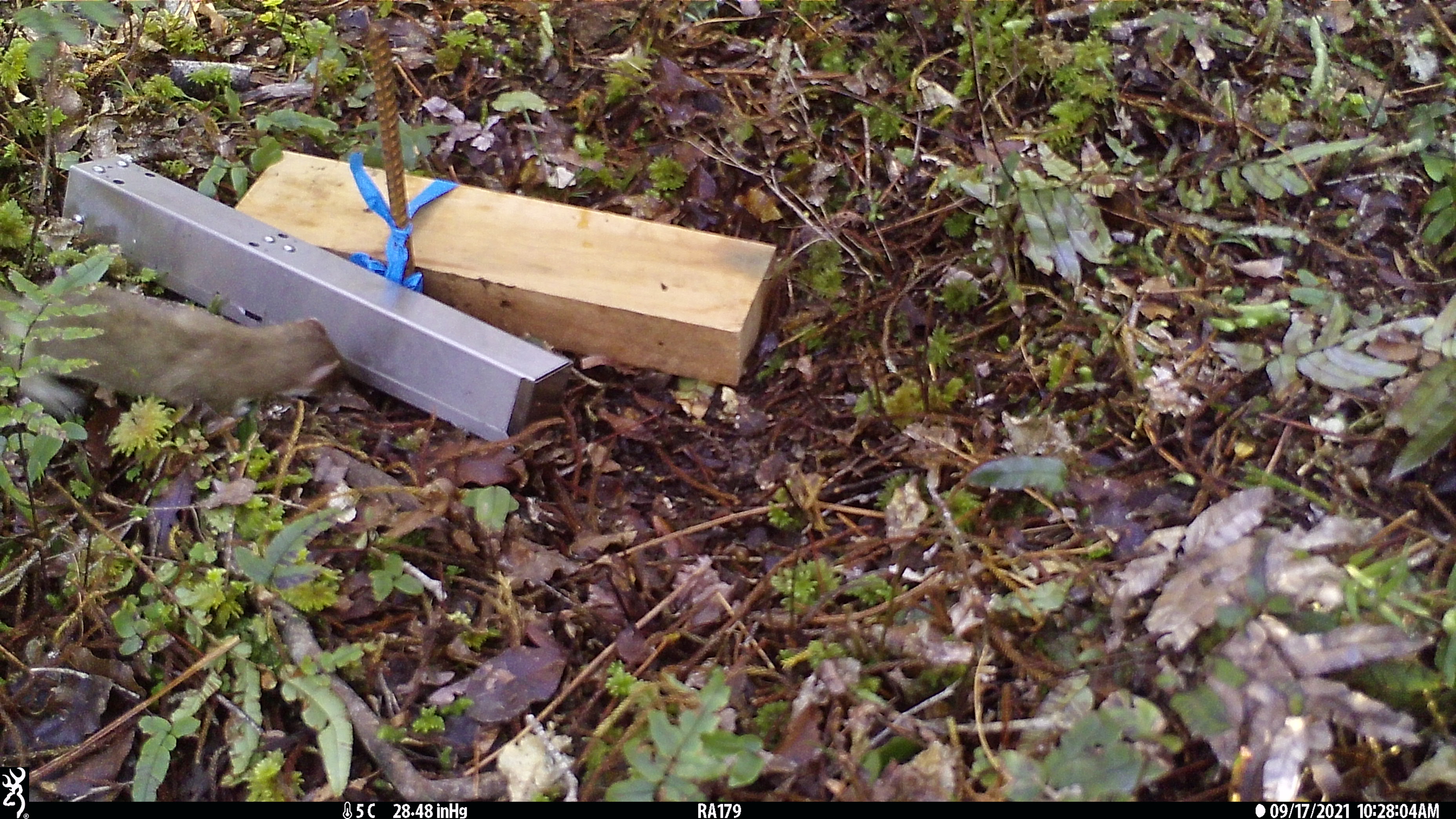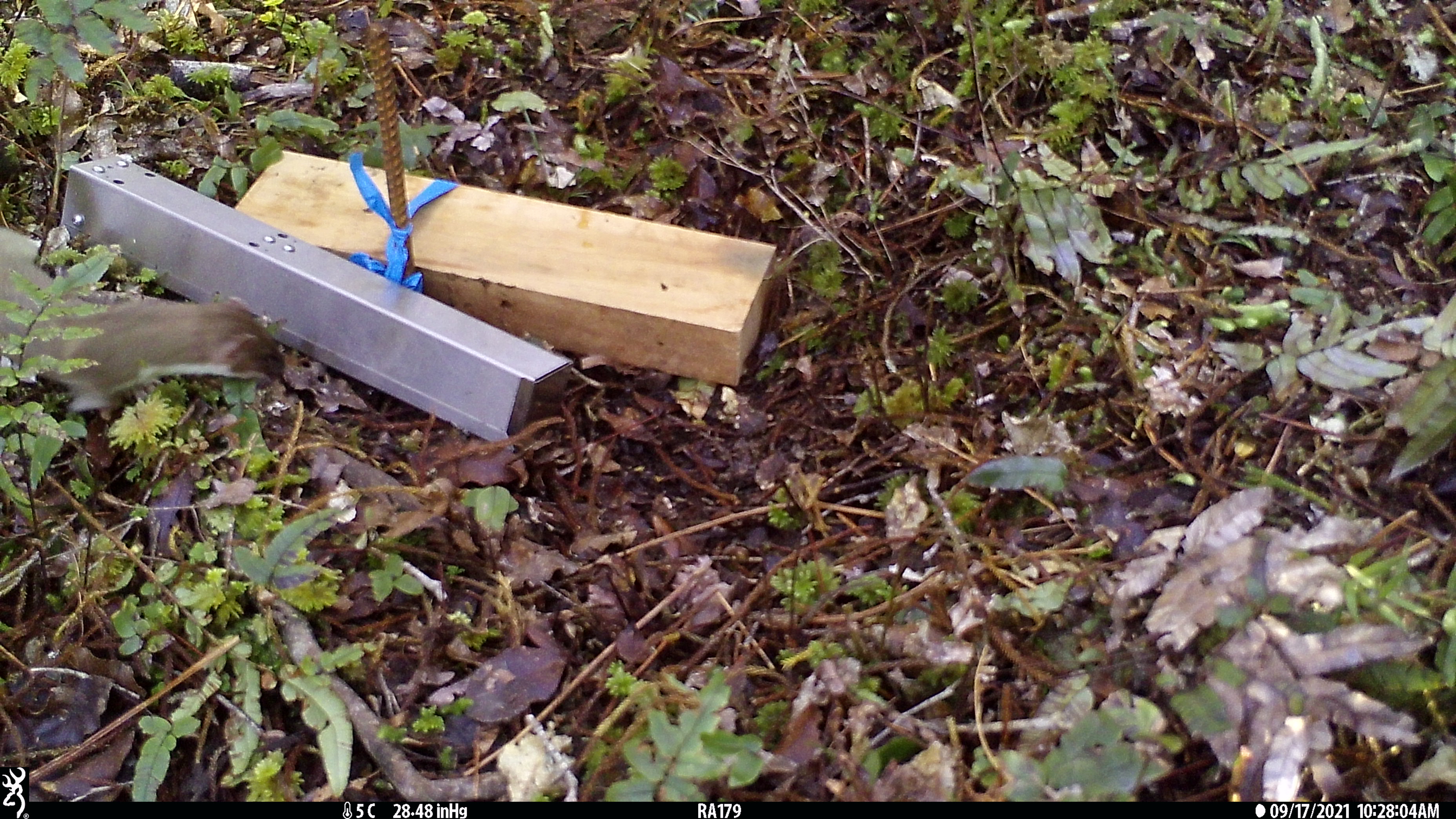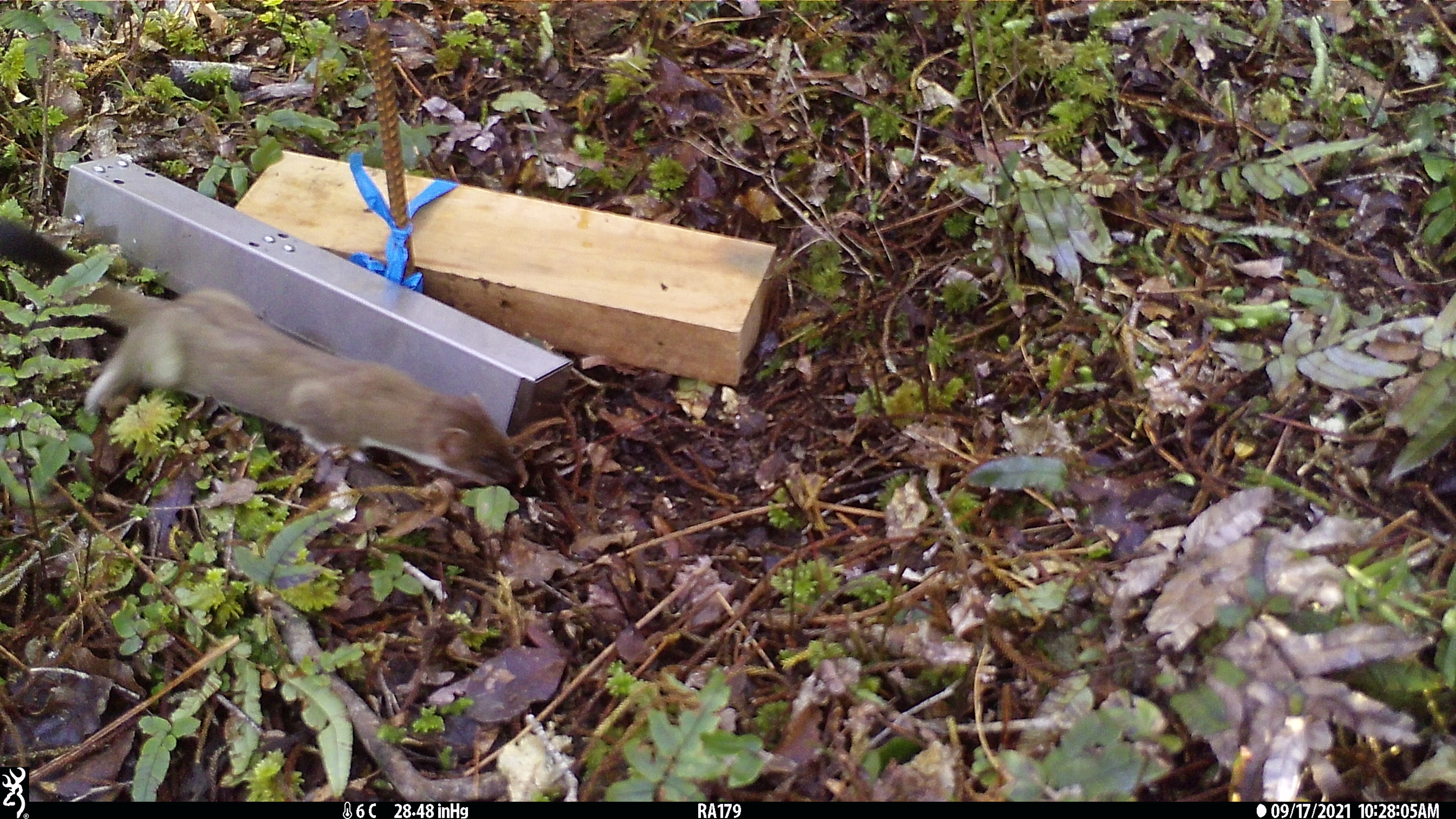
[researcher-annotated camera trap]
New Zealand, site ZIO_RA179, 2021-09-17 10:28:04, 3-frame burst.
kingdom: Animalia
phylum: Chordata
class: Mammalia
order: Carnivora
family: Mustelidae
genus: Mustela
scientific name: Mustela erminea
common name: stoat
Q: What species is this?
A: Stoat (Mustela erminea).